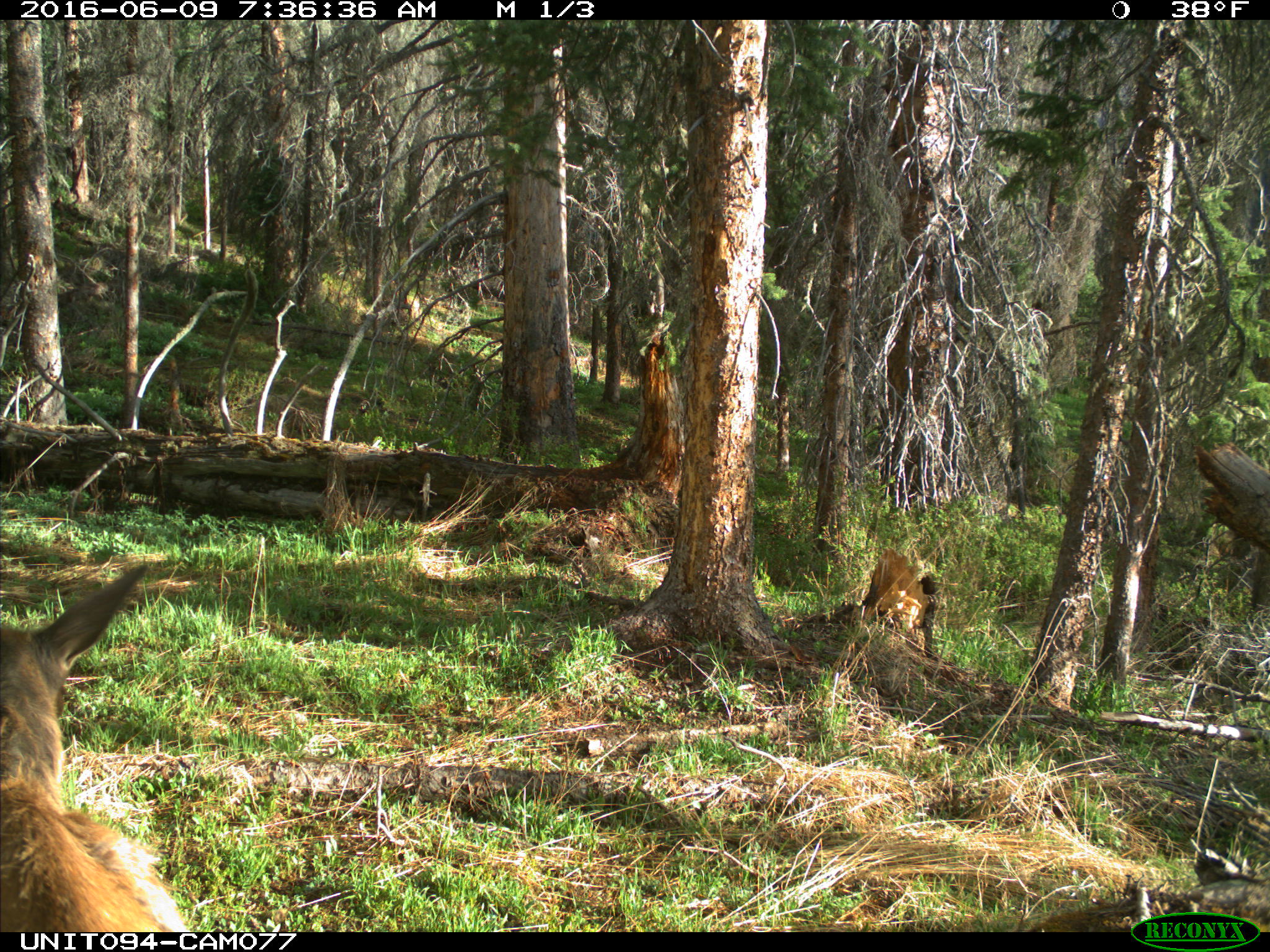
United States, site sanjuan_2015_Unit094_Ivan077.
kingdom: Animalia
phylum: Chordata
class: Mammalia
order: Artiodactyla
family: Cervidae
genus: Cervus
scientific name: Cervus elaphus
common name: red deer